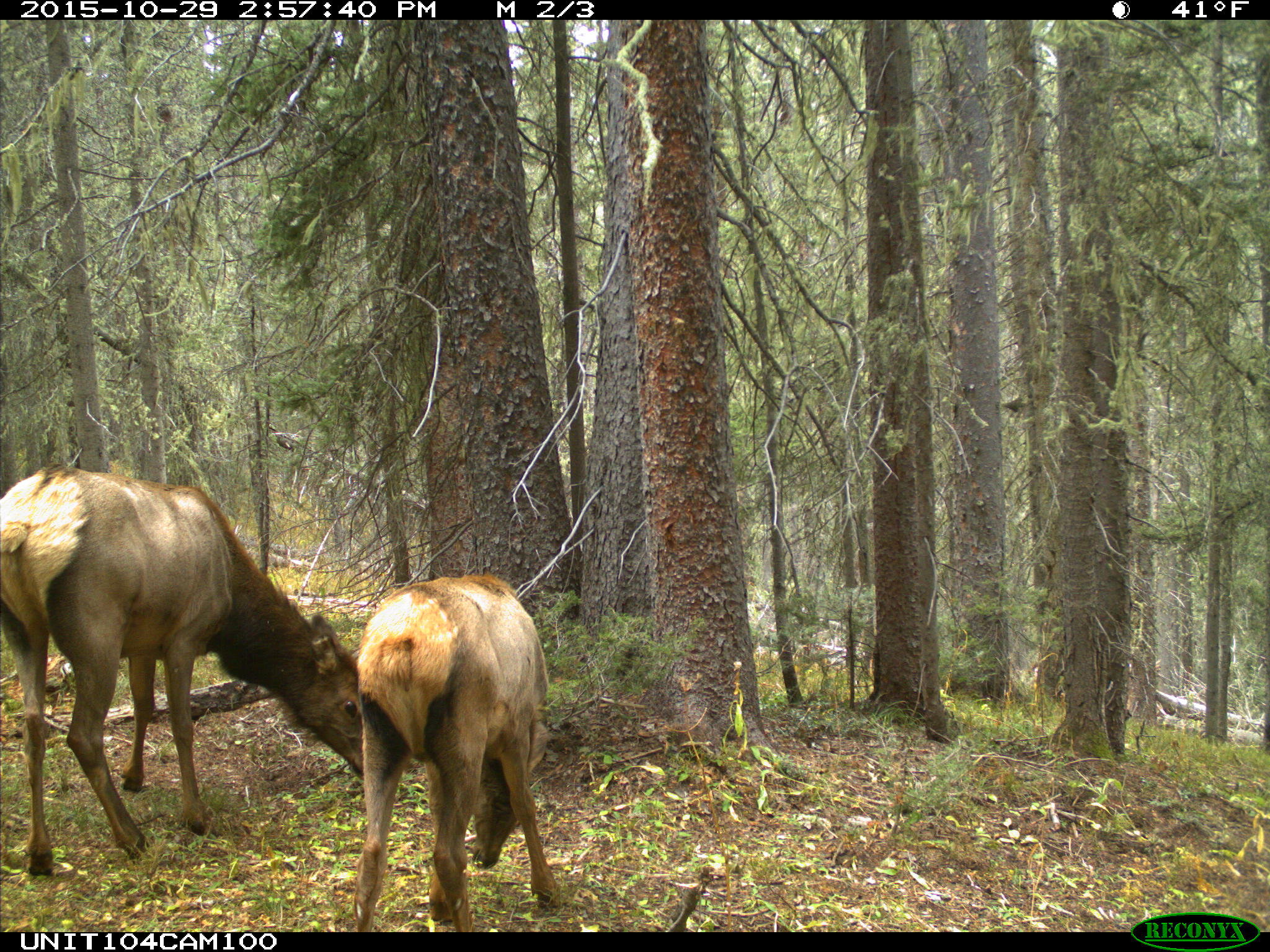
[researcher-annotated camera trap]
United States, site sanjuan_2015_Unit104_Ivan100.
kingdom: Animalia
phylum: Chordata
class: Mammalia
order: Artiodactyla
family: Cervidae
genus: Cervus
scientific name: Cervus elaphus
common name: red deer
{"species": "Cervus elaphus (red deer)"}